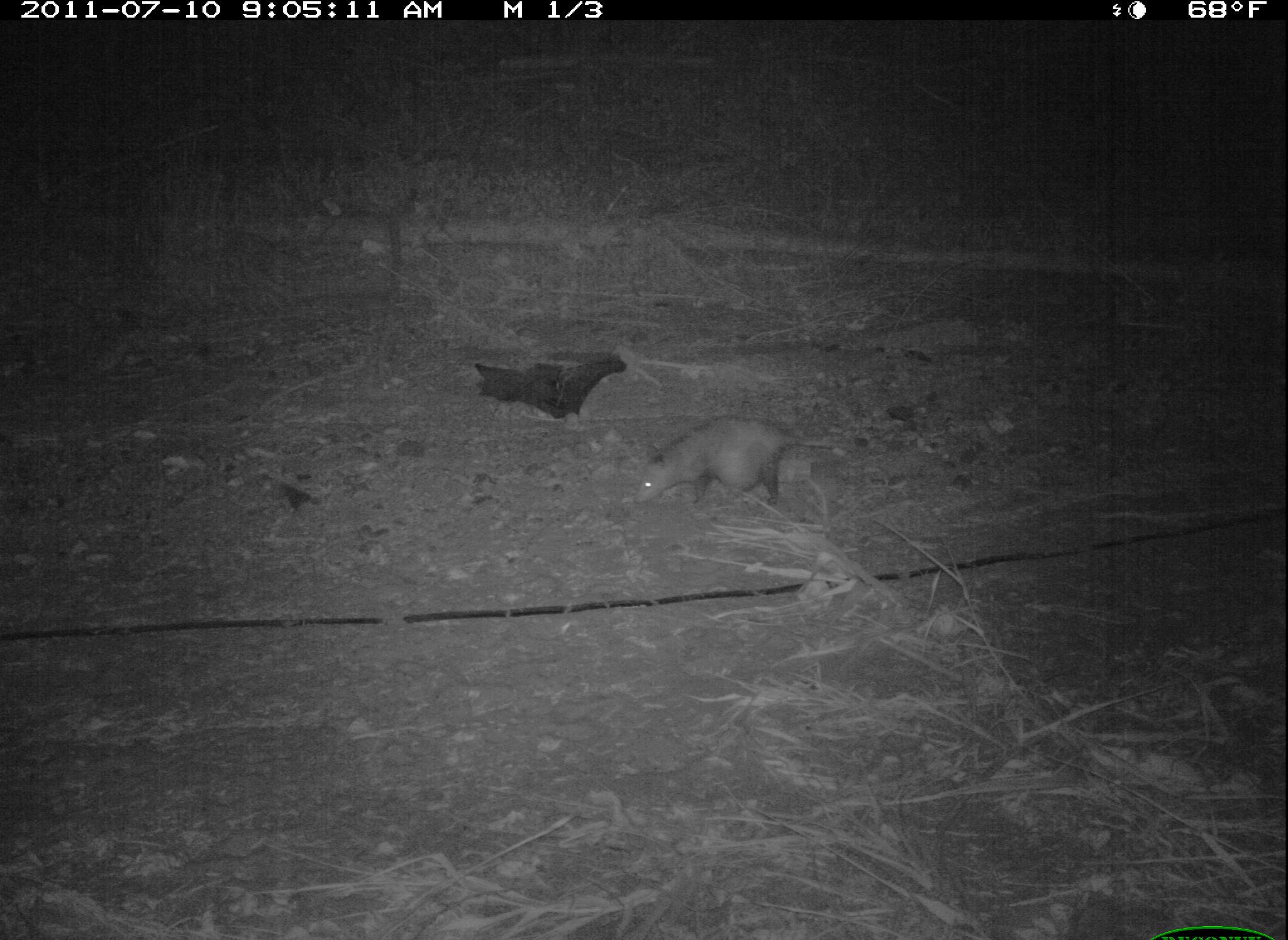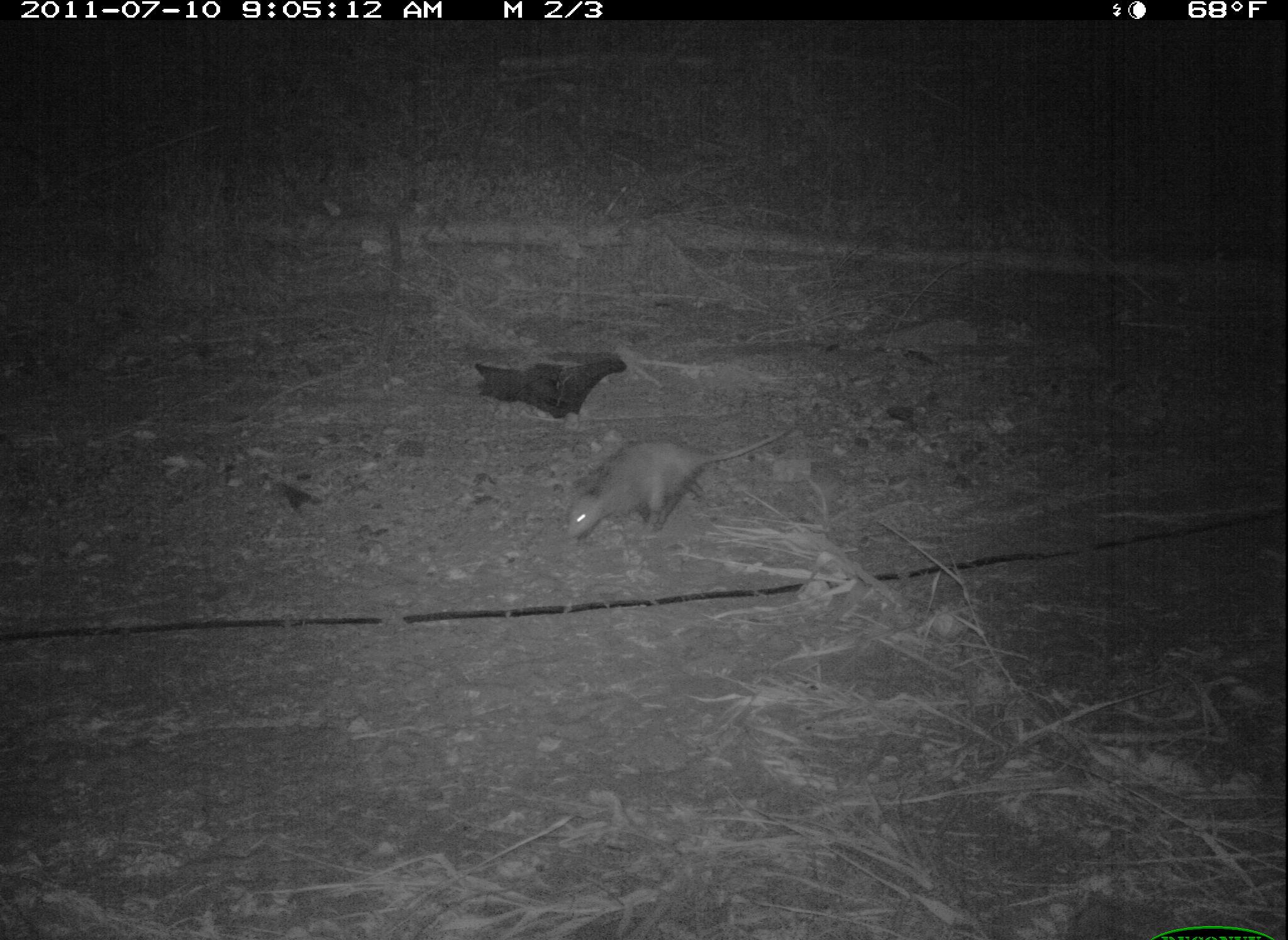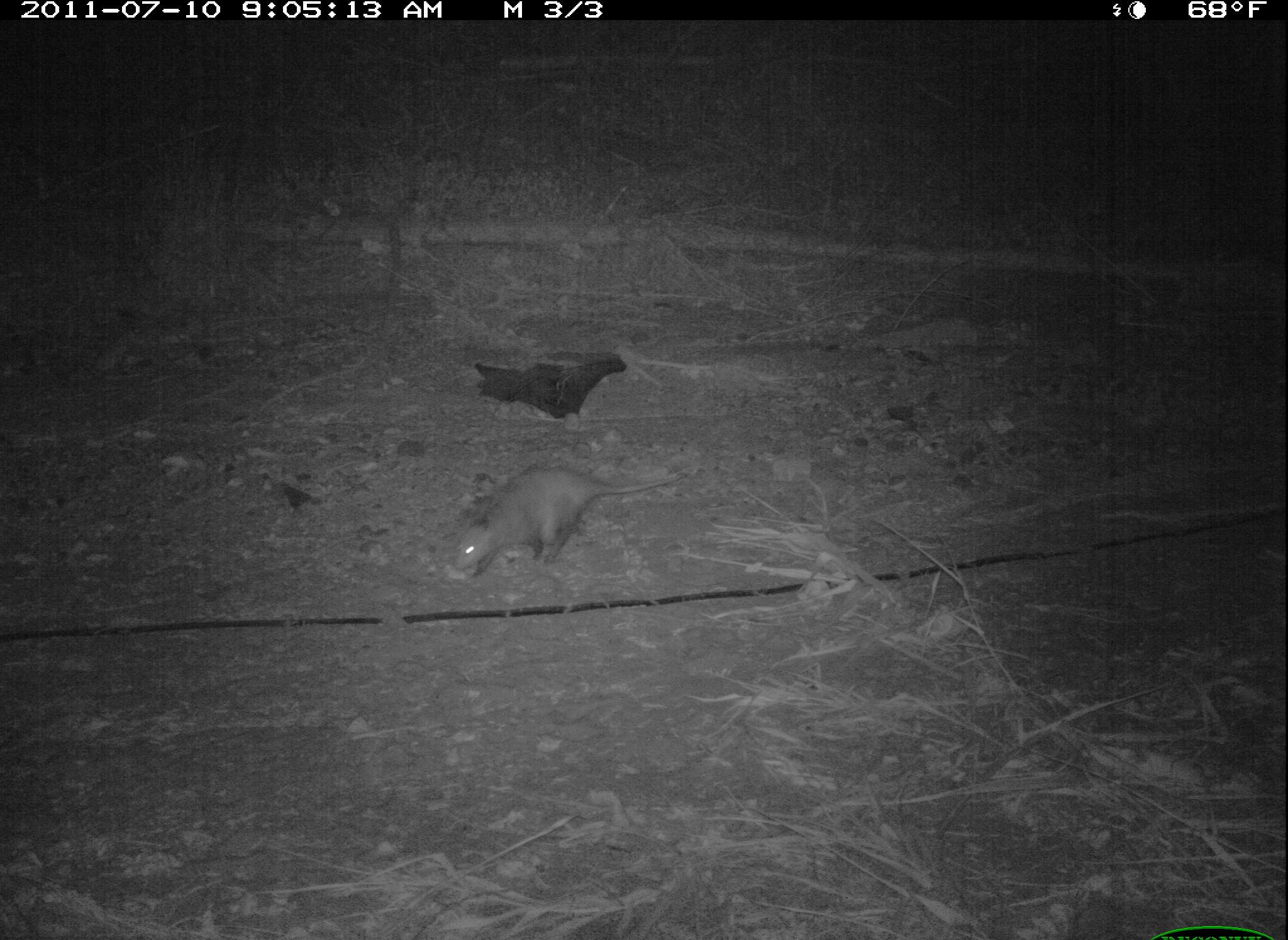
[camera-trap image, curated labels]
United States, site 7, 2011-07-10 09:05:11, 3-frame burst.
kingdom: Animalia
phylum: Chordata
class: Mammalia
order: Didelphimorphia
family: Didelphidae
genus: Didelphis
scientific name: Didelphis virginiana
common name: virginia opossum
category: opossum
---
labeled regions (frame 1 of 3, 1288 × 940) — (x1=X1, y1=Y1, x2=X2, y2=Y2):
opossum: (x1=625, y1=409, x2=847, y2=522)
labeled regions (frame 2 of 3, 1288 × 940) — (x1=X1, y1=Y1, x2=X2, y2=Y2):
opossum: (x1=552, y1=406, x2=811, y2=551)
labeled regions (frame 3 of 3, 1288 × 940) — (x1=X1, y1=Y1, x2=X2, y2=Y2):
opossum: (x1=448, y1=454, x2=686, y2=588)